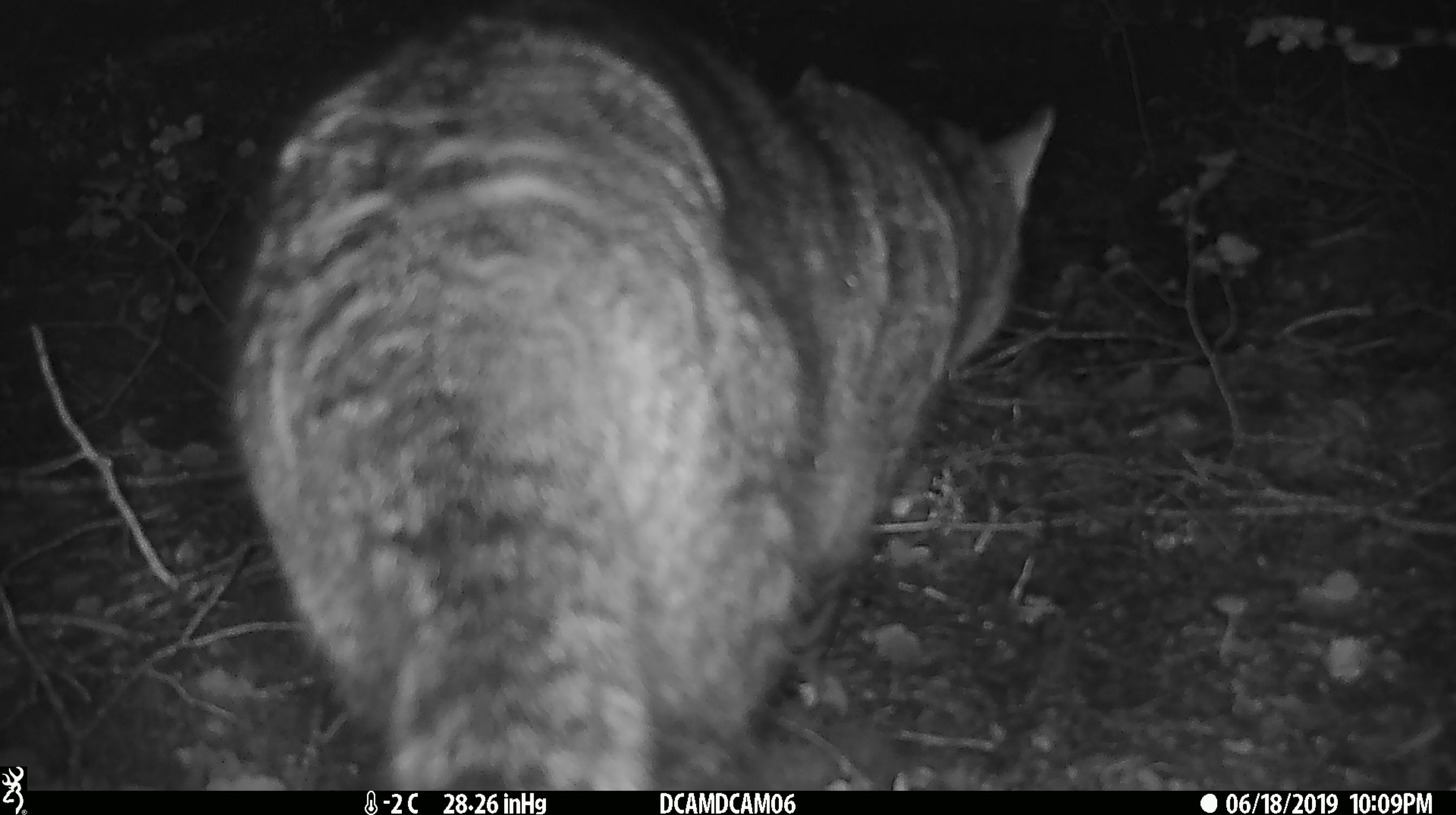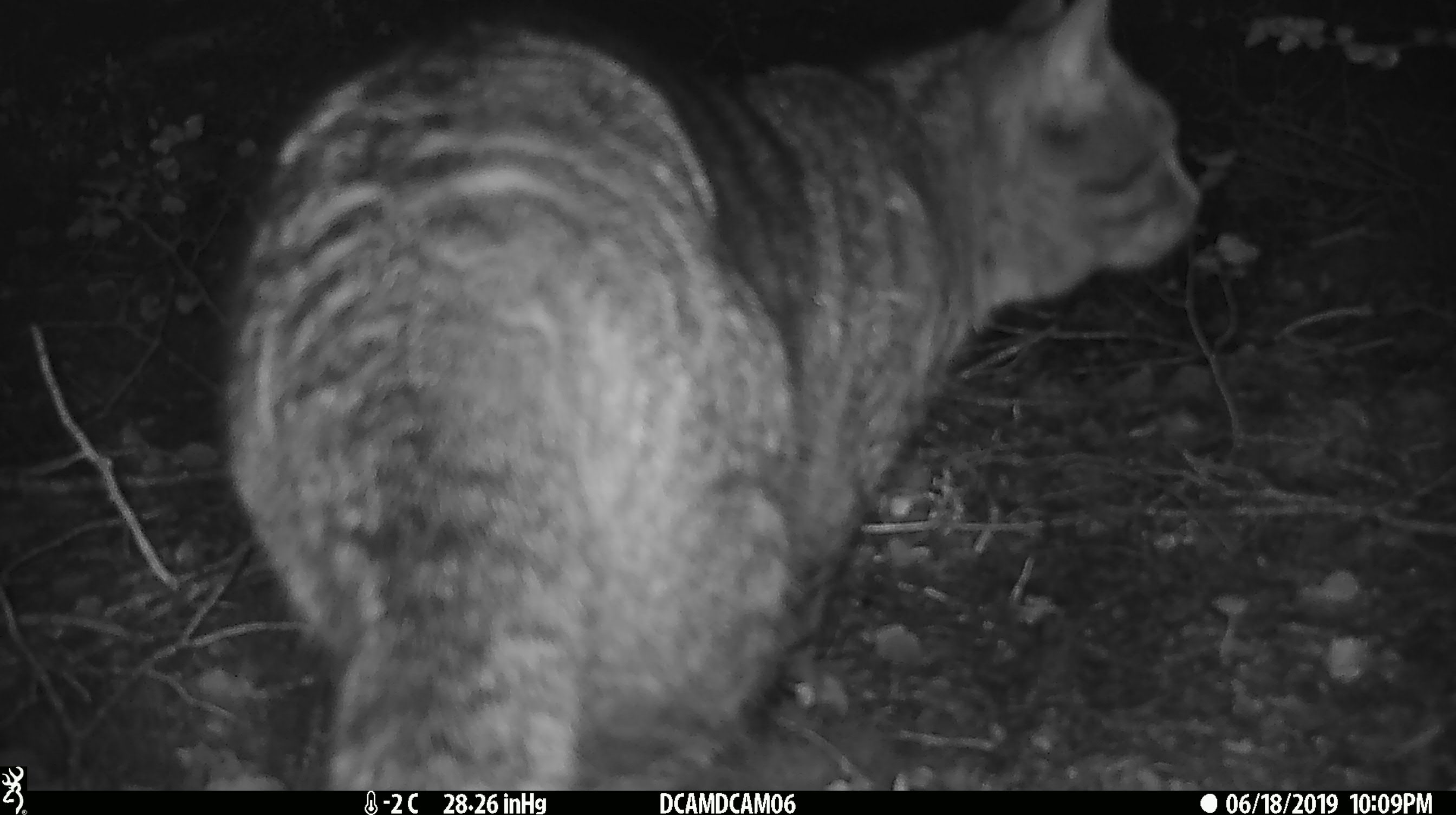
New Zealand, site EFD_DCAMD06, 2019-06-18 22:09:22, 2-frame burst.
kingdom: Animalia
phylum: Chordata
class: Mammalia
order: Carnivora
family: Felidae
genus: Felis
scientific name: Felis catus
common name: domestic cat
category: cat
Cat (domestic cat) (Felis catus).